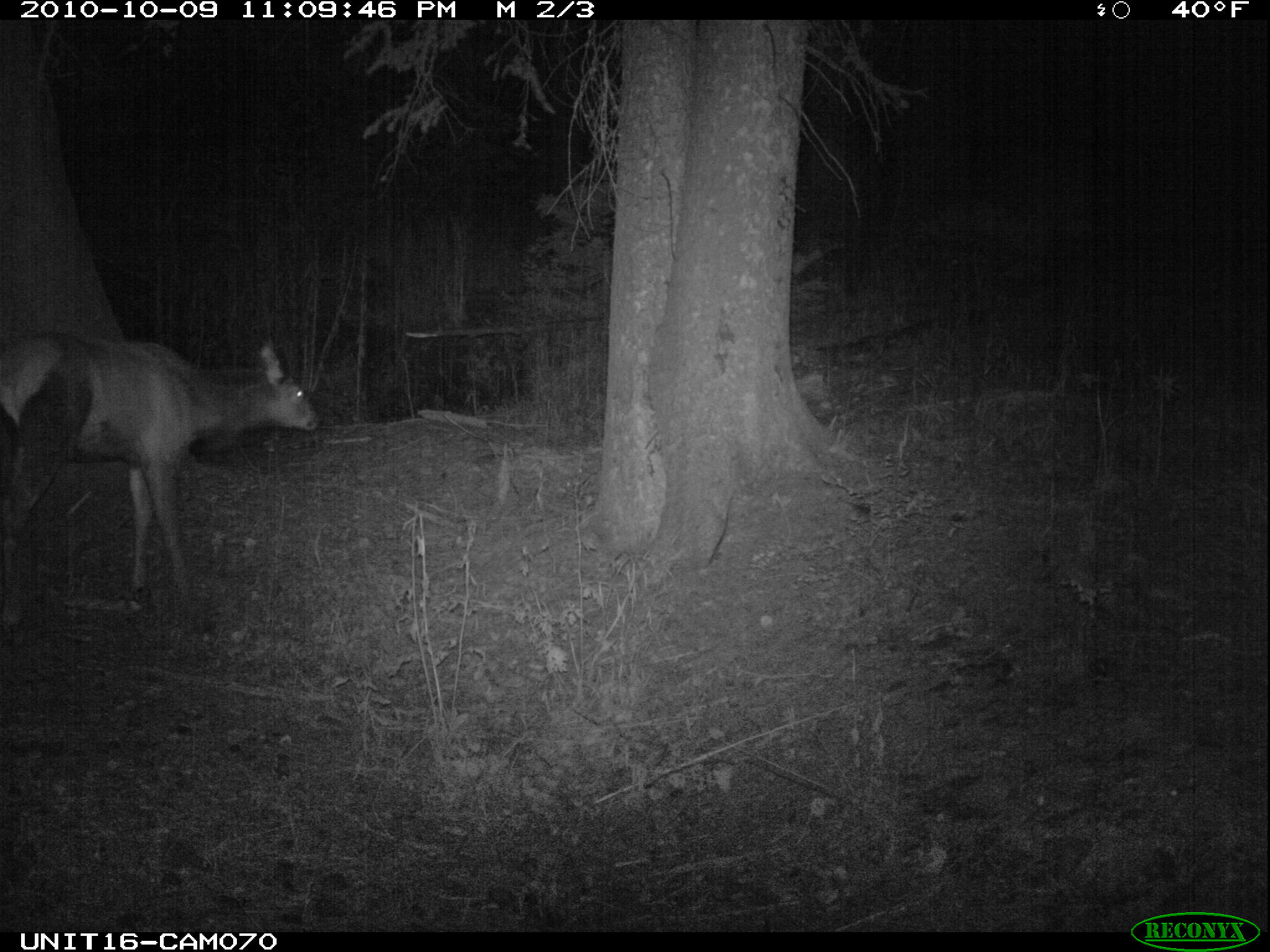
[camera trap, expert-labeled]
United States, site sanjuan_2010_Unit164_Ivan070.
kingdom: Animalia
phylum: Chordata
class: Mammalia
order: Artiodactyla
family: Cervidae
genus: Cervus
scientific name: Cervus elaphus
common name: red deer